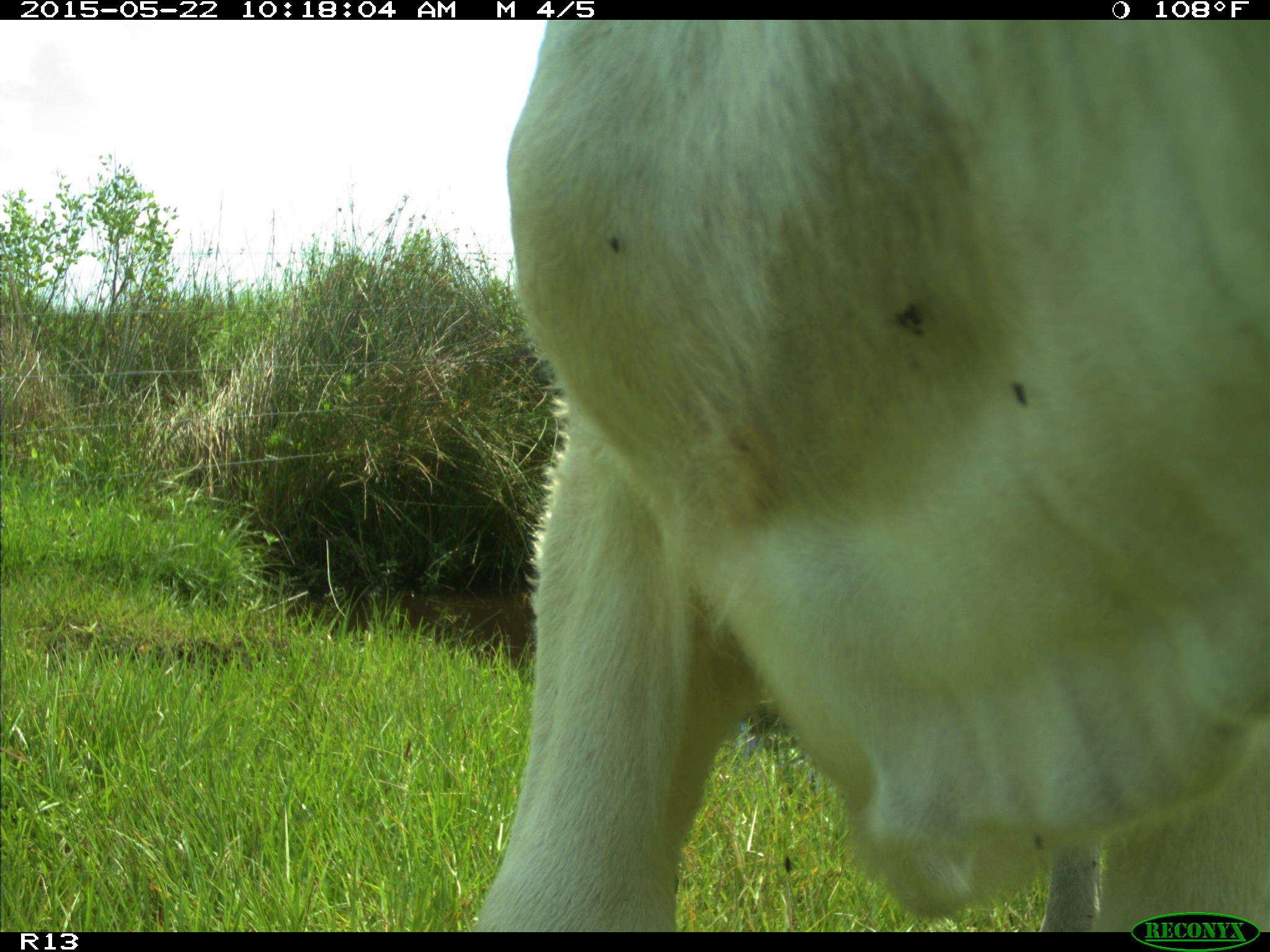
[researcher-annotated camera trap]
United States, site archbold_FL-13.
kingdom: Animalia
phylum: Chordata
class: Mammalia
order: Artiodactyla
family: Bovidae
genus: Bos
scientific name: Bos taurus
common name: domestic cow